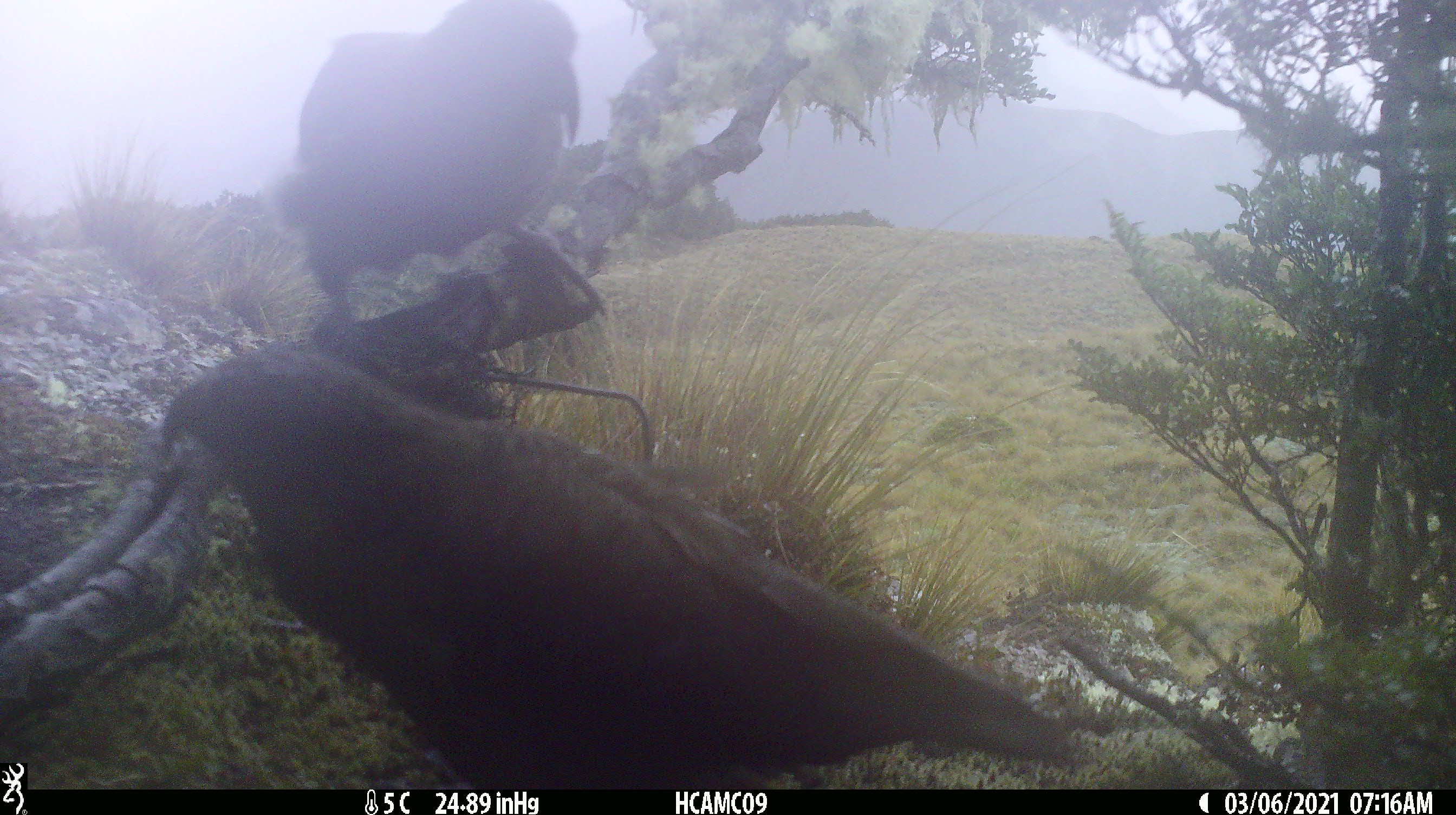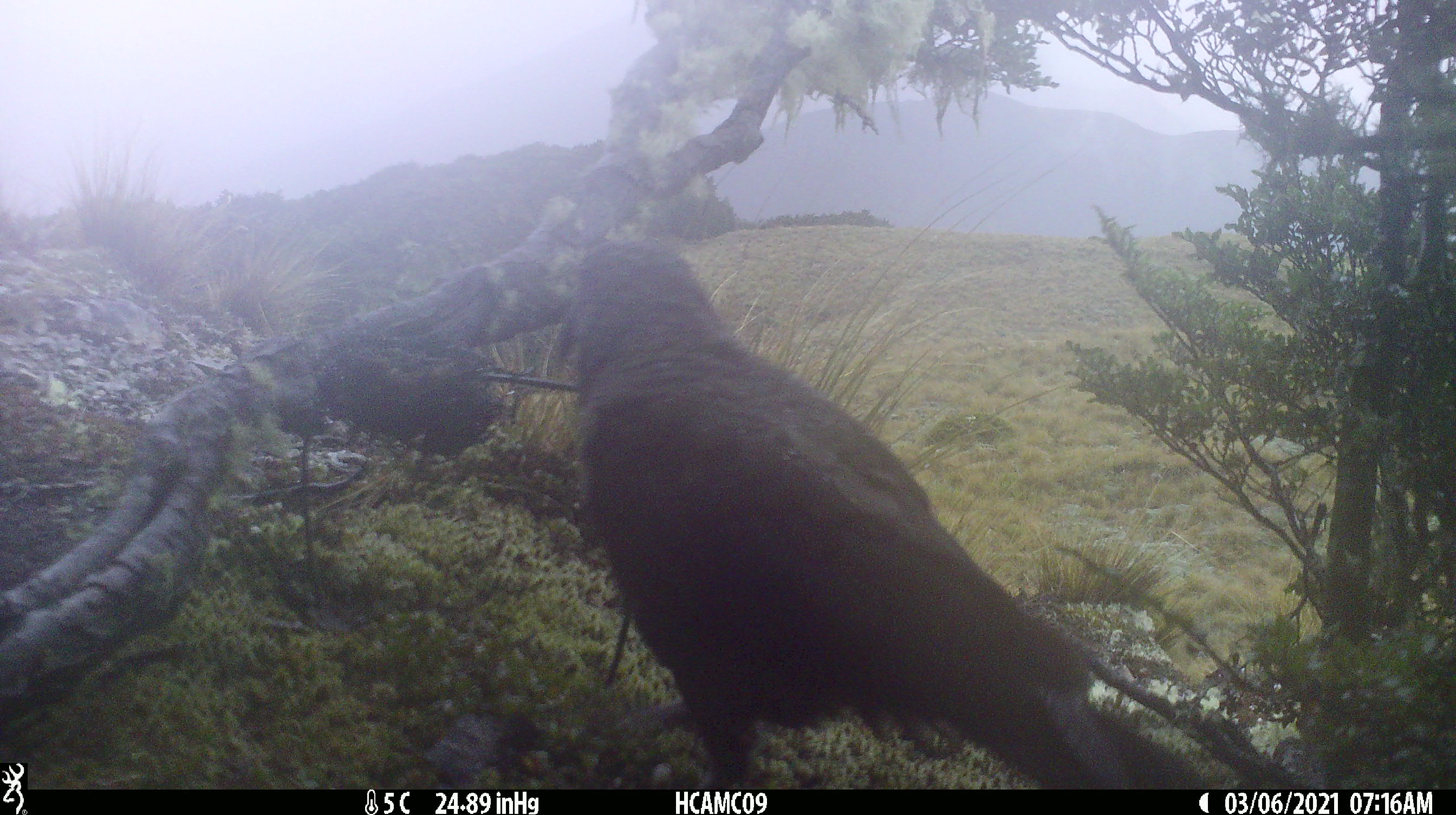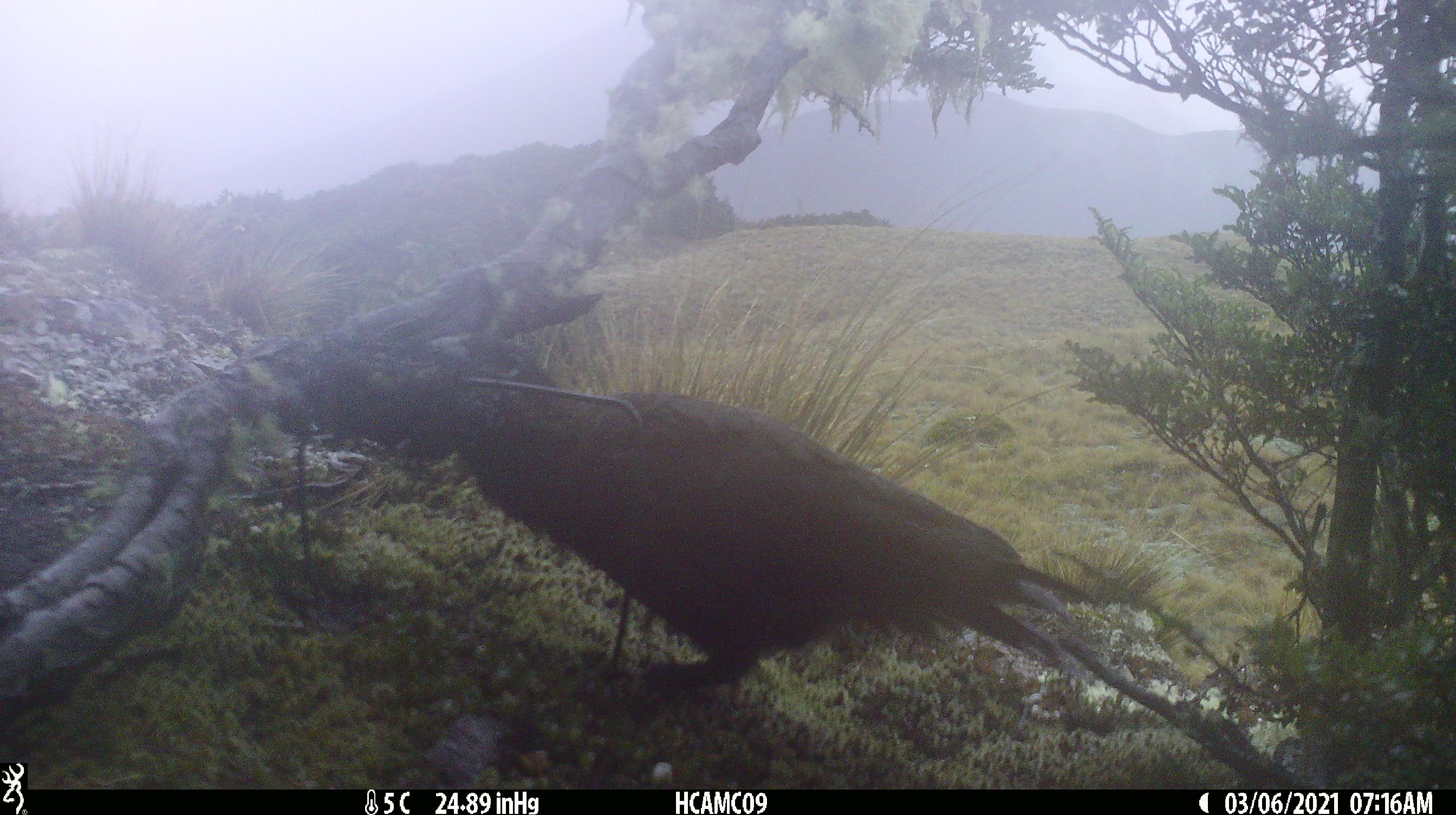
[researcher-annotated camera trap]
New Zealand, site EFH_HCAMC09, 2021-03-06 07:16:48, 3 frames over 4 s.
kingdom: Animalia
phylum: Chordata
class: Aves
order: Psittaciformes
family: Strigopidae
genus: Nestor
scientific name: Nestor notabilis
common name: kea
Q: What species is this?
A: Kea (Nestor notabilis).